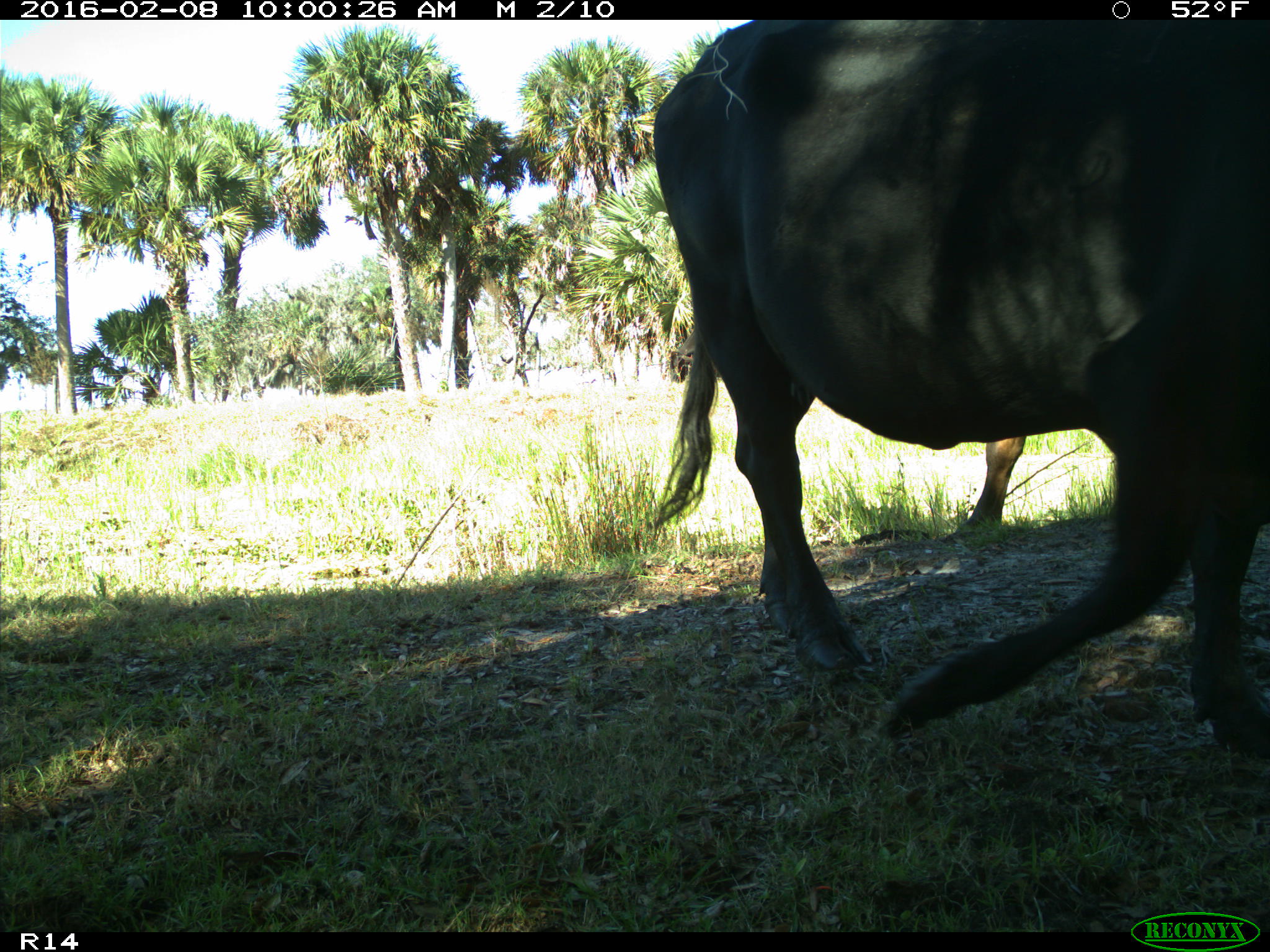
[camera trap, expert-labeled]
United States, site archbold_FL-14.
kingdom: Animalia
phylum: Chordata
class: Mammalia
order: Artiodactyla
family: Bovidae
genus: Bos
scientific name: Bos taurus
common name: domestic cow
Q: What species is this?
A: Bos taurus (domestic cow).